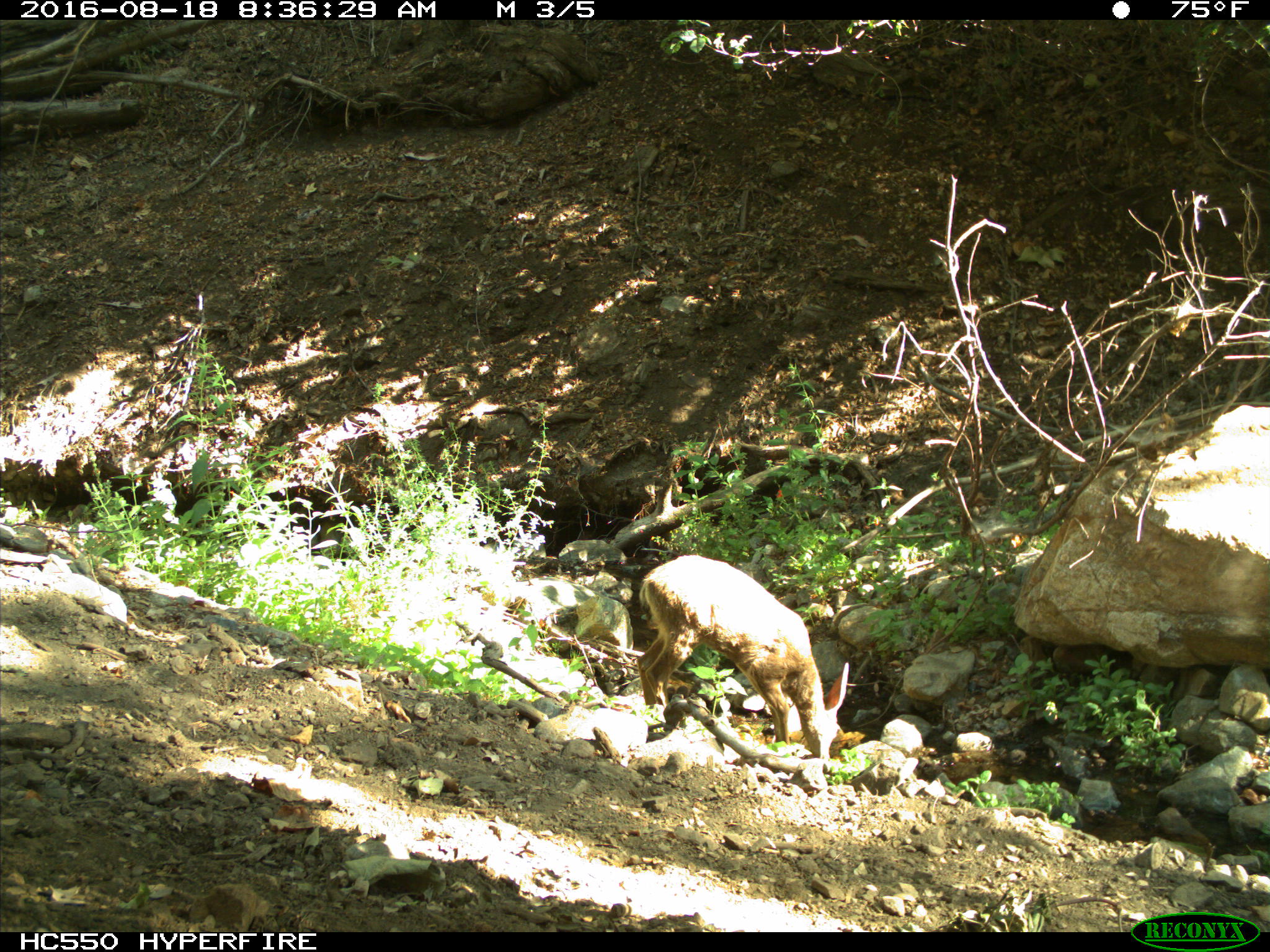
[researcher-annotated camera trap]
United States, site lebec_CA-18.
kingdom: Animalia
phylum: Chordata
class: Mammalia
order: Artiodactyla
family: Cervidae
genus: Odocoileus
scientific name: Odocoileus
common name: deer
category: unidentified deer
Unidentified deer (deer) (Odocoileus).